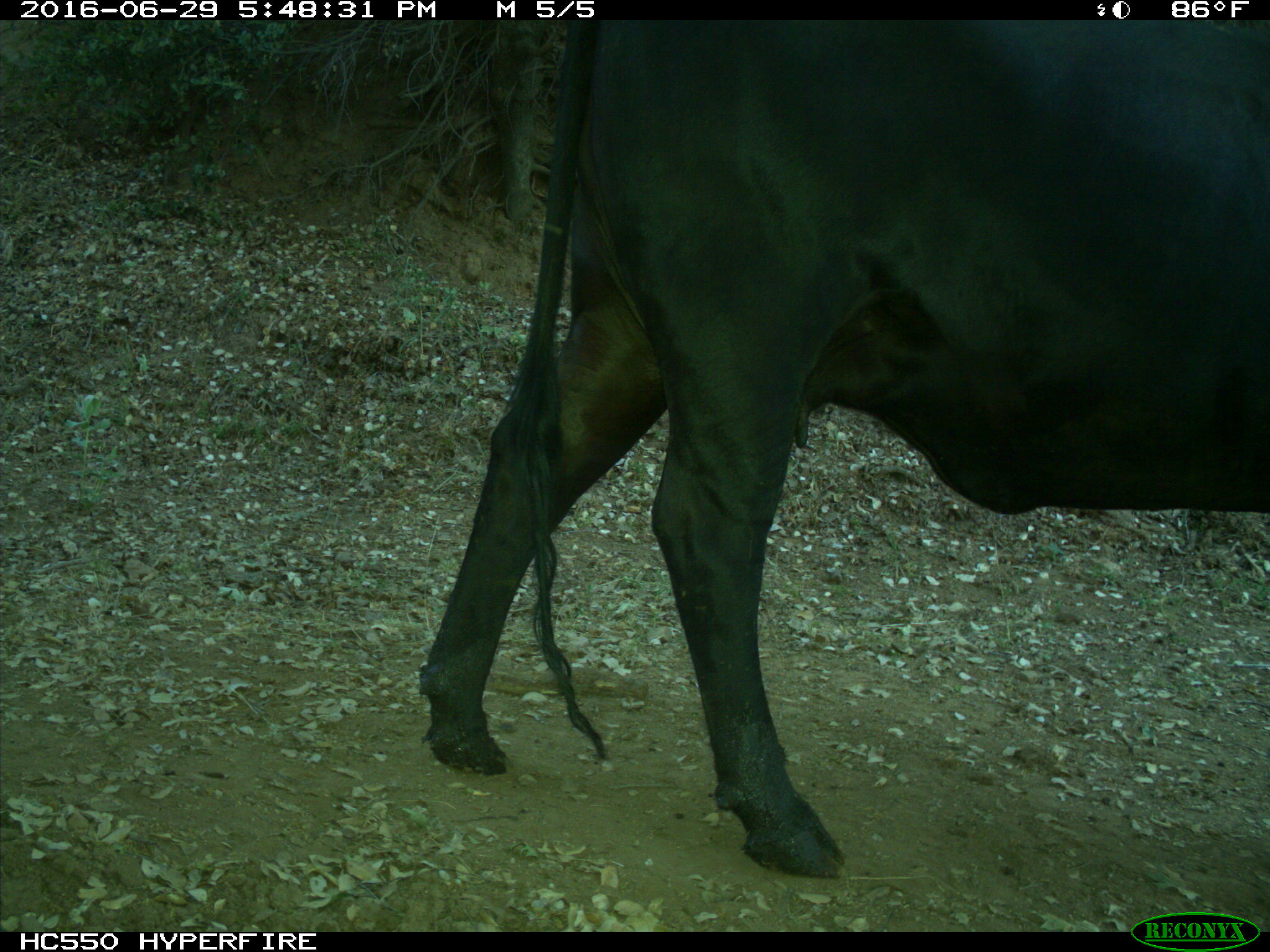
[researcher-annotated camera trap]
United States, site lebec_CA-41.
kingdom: Animalia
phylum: Chordata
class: Mammalia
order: Artiodactyla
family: Bovidae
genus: Bos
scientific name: Bos taurus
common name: domestic cow